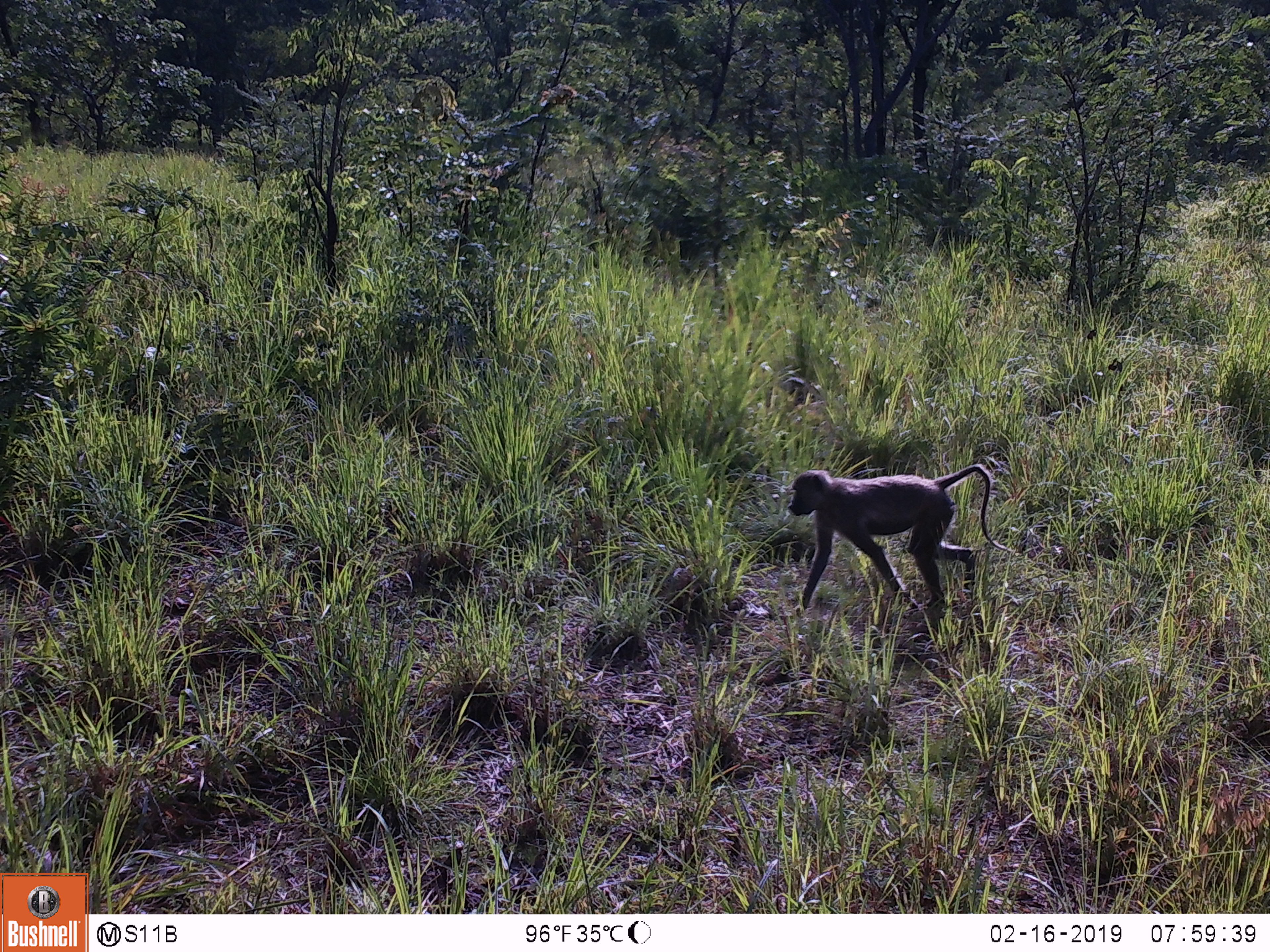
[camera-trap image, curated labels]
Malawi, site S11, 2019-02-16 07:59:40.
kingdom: Animalia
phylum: Chordata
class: Mammalia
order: Primates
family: Cercopithecidae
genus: Papio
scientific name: Papio cynocephalus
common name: yellow baboon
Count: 1.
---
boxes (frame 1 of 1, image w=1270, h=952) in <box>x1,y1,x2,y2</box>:
yellow baboon: <box>779,460,1027,628</box>